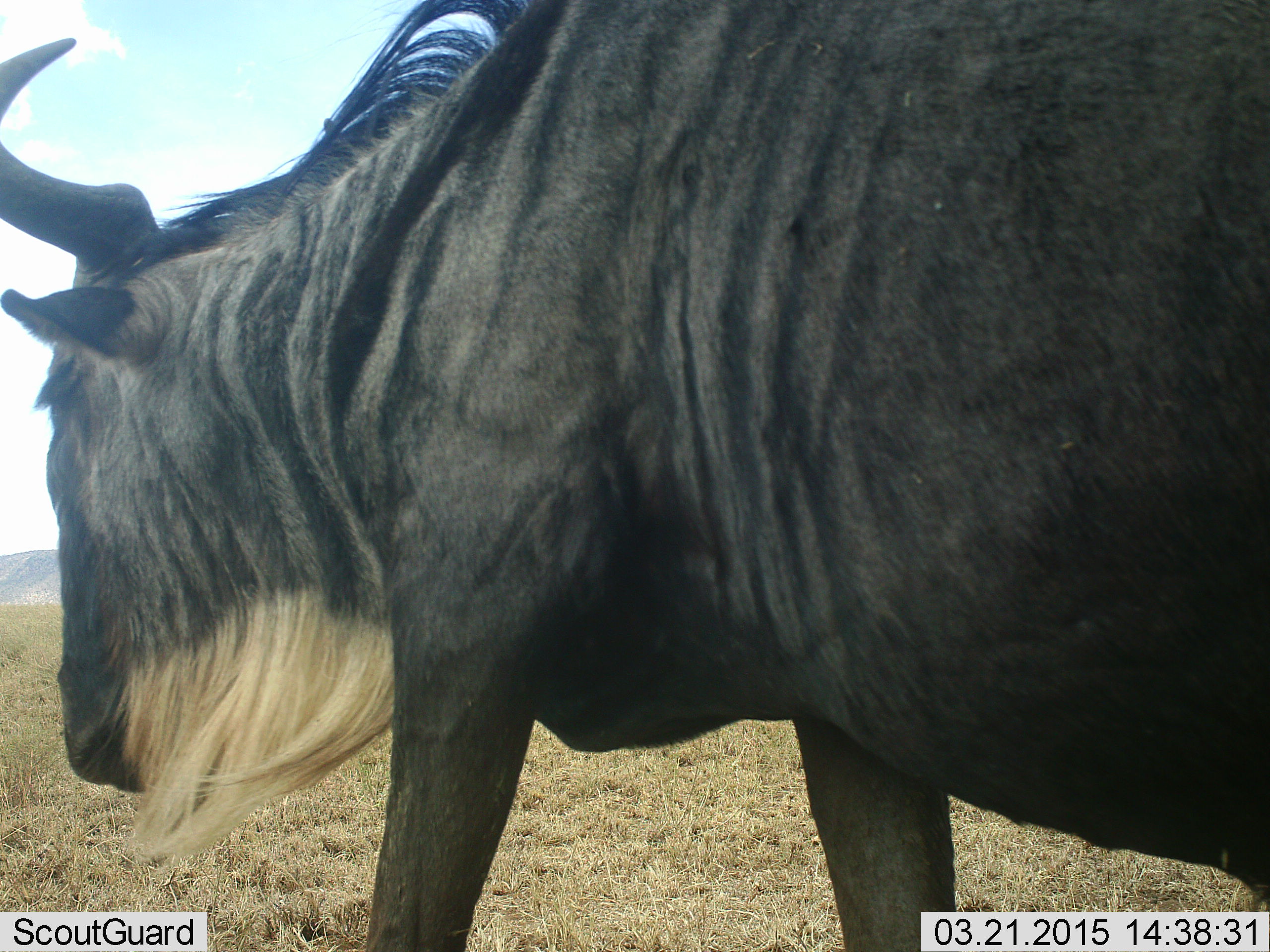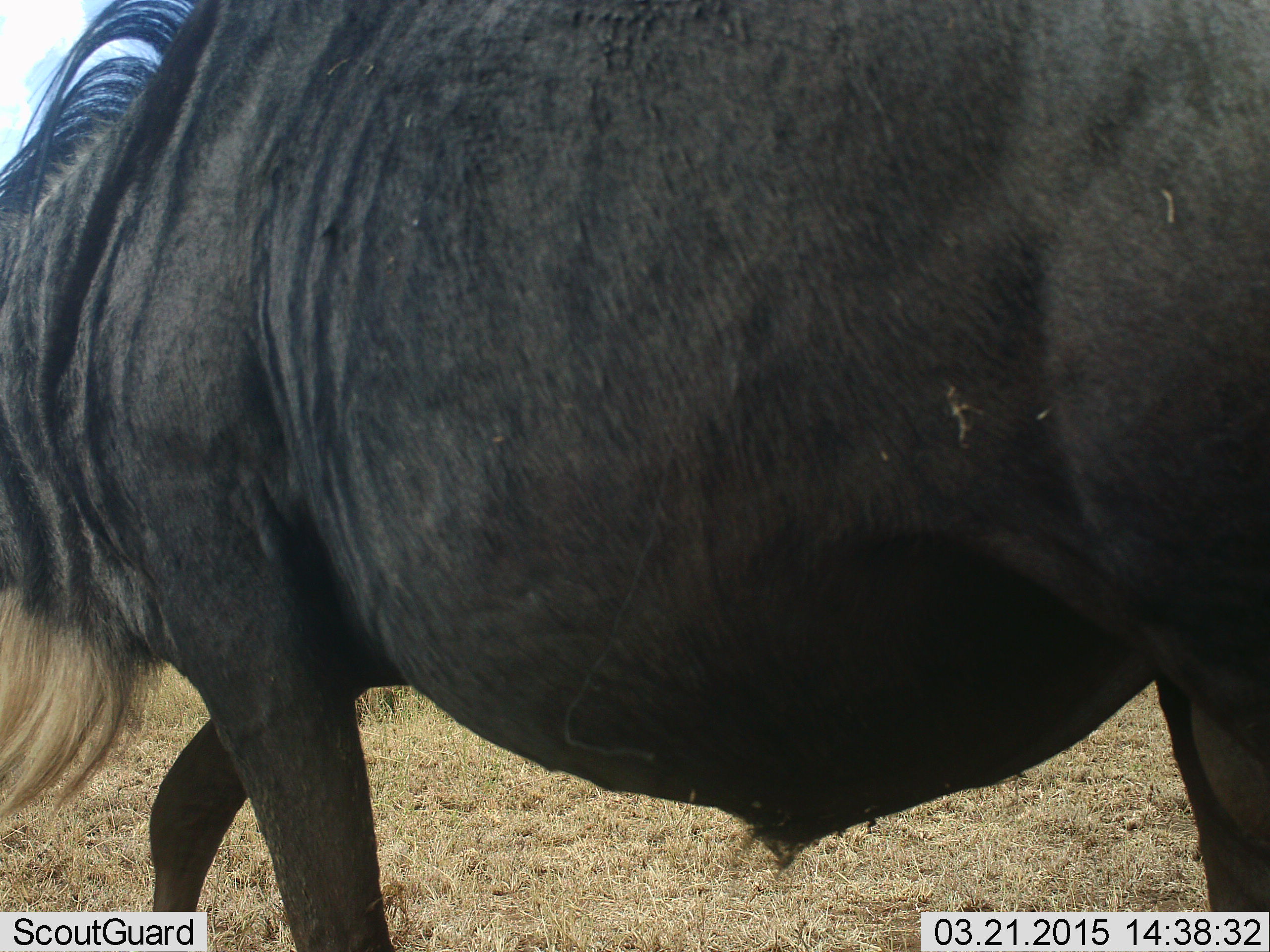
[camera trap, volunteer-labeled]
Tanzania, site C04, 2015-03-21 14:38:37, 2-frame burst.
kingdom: Animalia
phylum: Chordata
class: Mammalia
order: Artiodactyla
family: Bovidae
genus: Connochaetes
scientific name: Connochaetes taurinus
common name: blue wildebeest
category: wildebeest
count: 1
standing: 10%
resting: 0%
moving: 90%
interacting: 0%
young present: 0%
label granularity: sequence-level